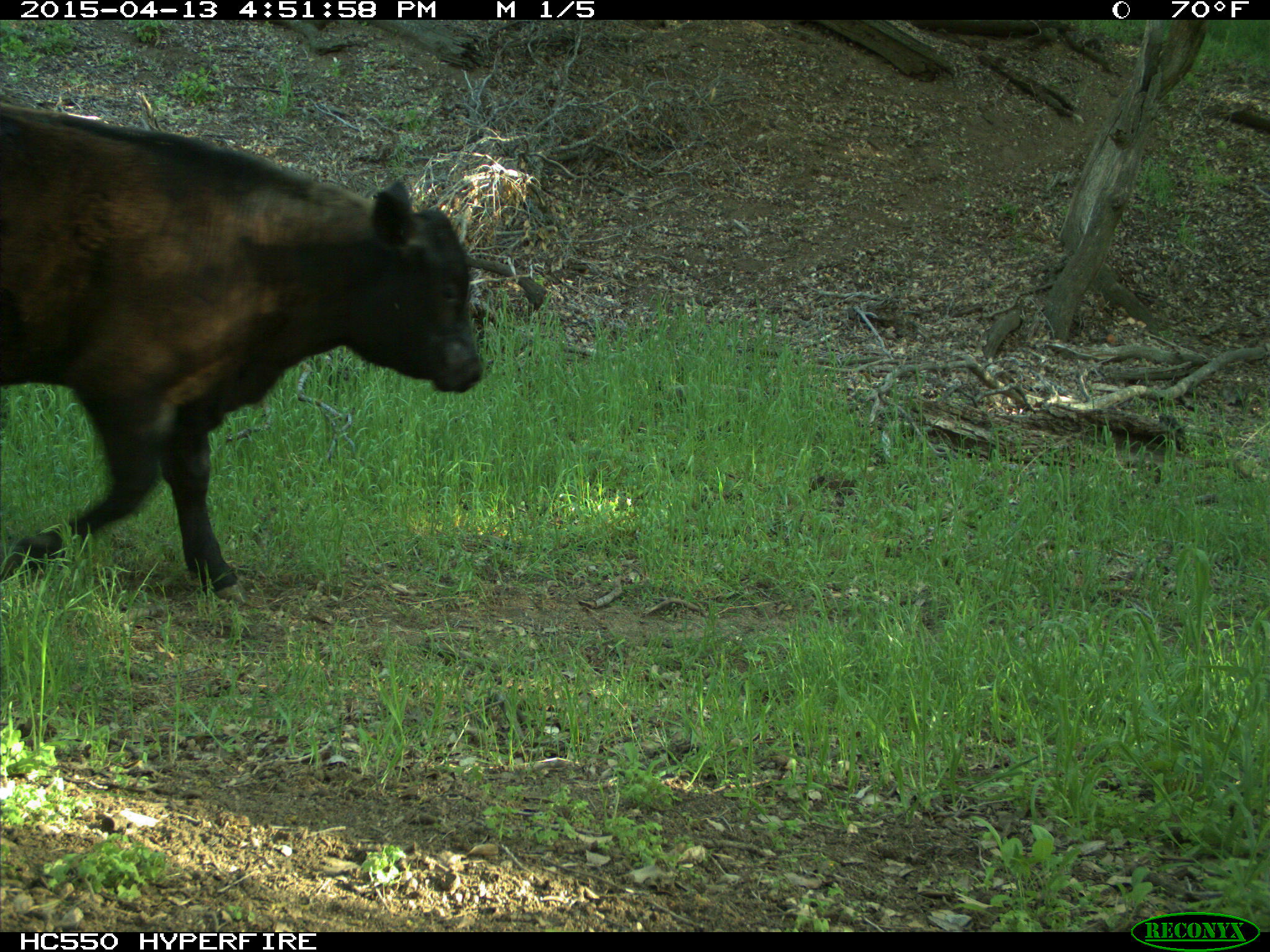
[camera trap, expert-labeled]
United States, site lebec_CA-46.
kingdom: Animalia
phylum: Chordata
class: Mammalia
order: Artiodactyla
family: Bovidae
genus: Bos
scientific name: Bos taurus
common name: domestic cow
Bos taurus (domestic cow).